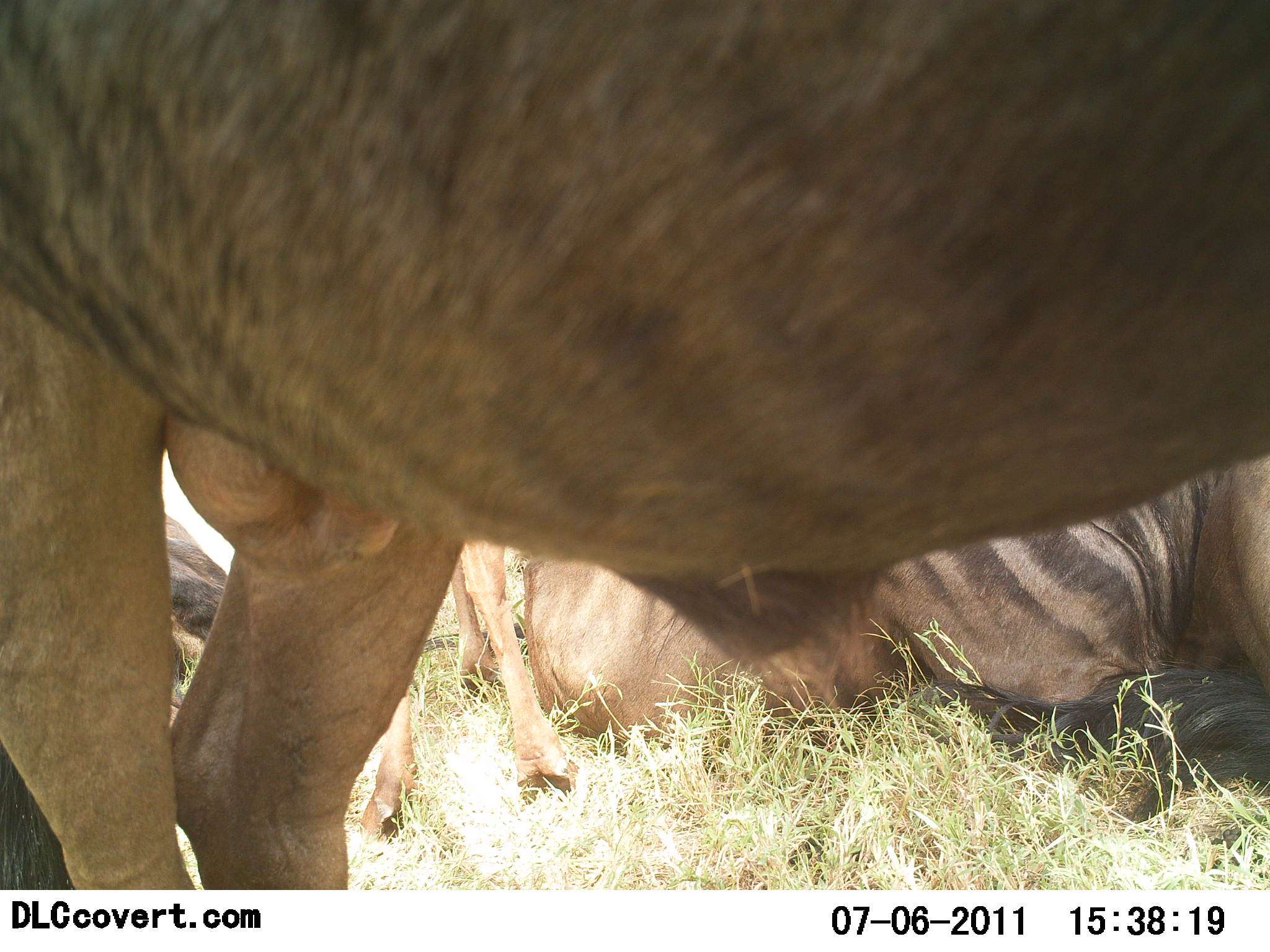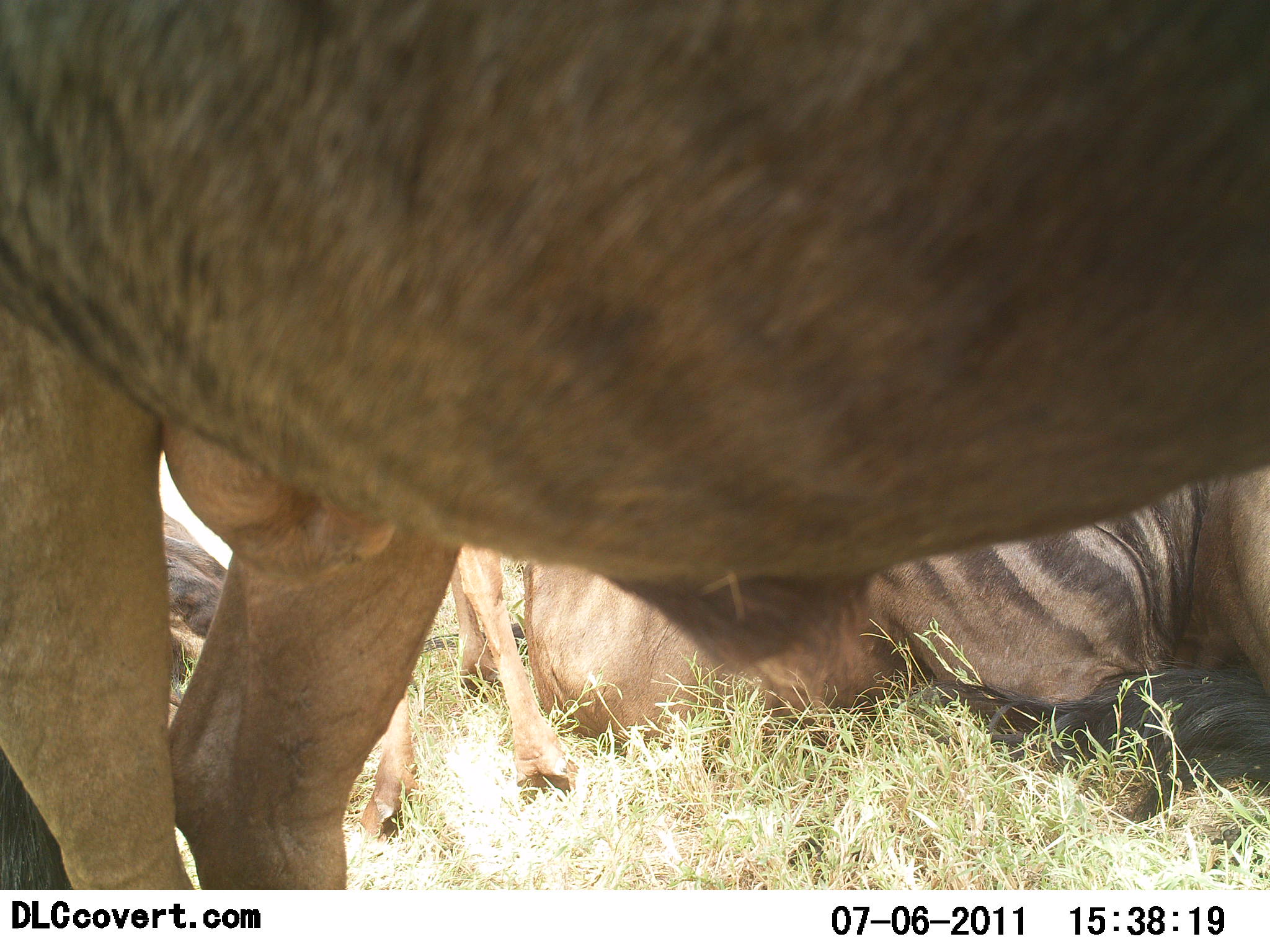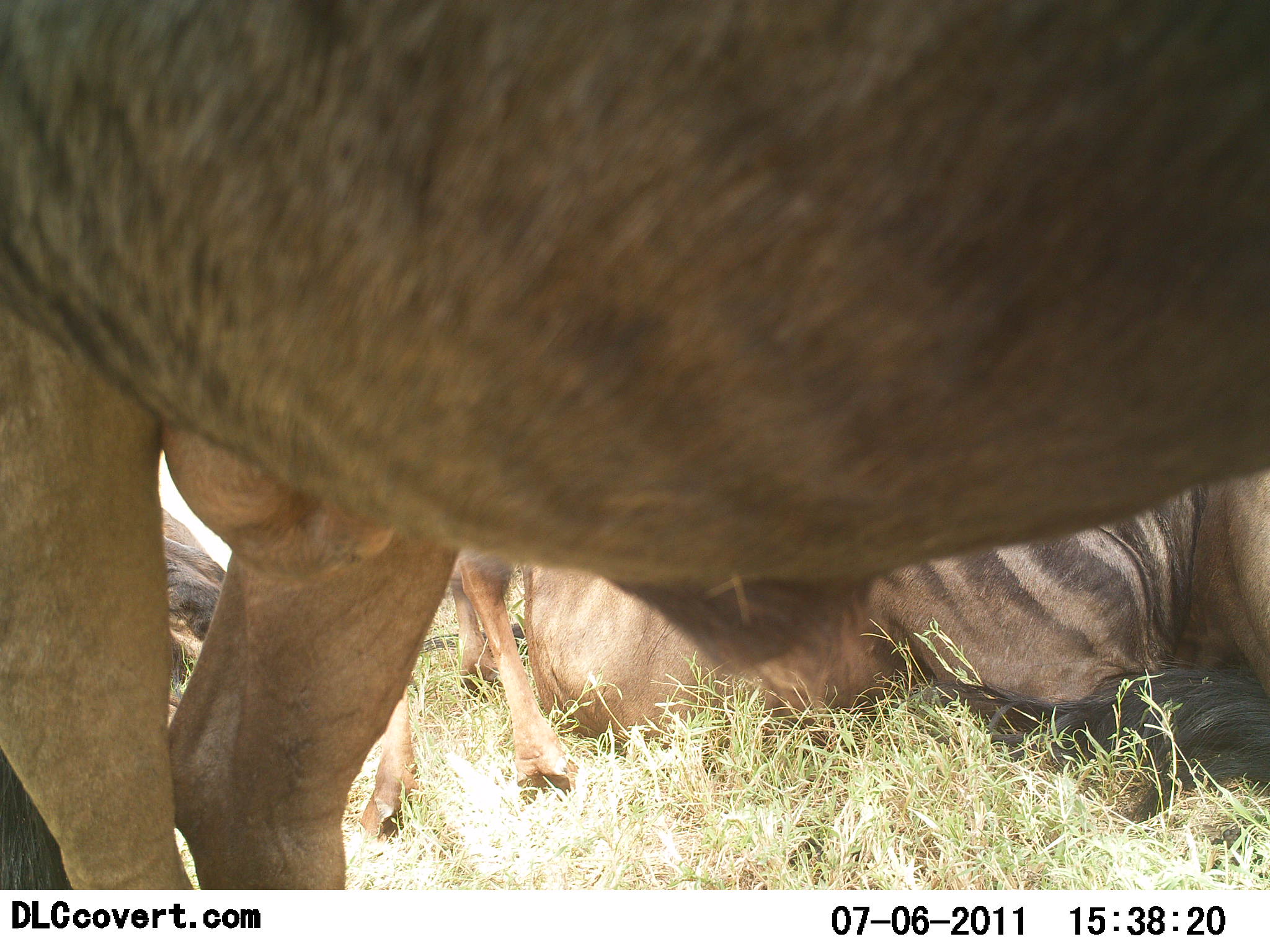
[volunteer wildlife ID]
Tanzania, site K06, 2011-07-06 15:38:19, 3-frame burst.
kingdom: Animalia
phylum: Chordata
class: Mammalia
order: Artiodactyla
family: Bovidae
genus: Connochaetes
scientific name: Connochaetes taurinus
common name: blue wildebeest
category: wildebeest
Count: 3.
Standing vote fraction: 50%.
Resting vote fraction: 100%.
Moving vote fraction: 0%.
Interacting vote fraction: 0%.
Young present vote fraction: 50%.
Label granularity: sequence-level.